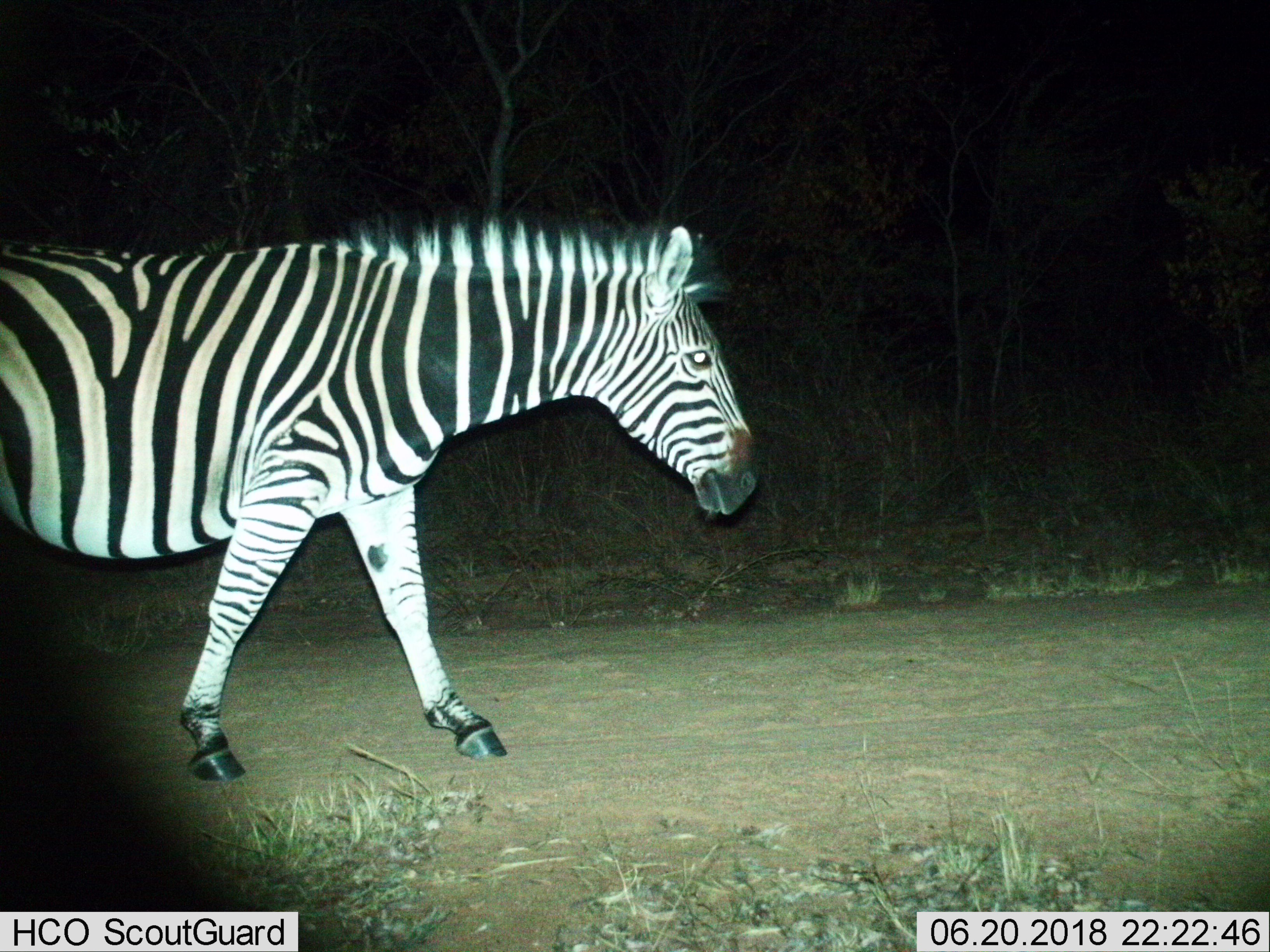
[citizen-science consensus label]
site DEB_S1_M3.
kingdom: Animalia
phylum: Chordata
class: Mammalia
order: Perissodactyla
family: Equidae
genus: Equus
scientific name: Equus quagga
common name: plains zebra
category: zebraplains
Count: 1.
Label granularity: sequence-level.